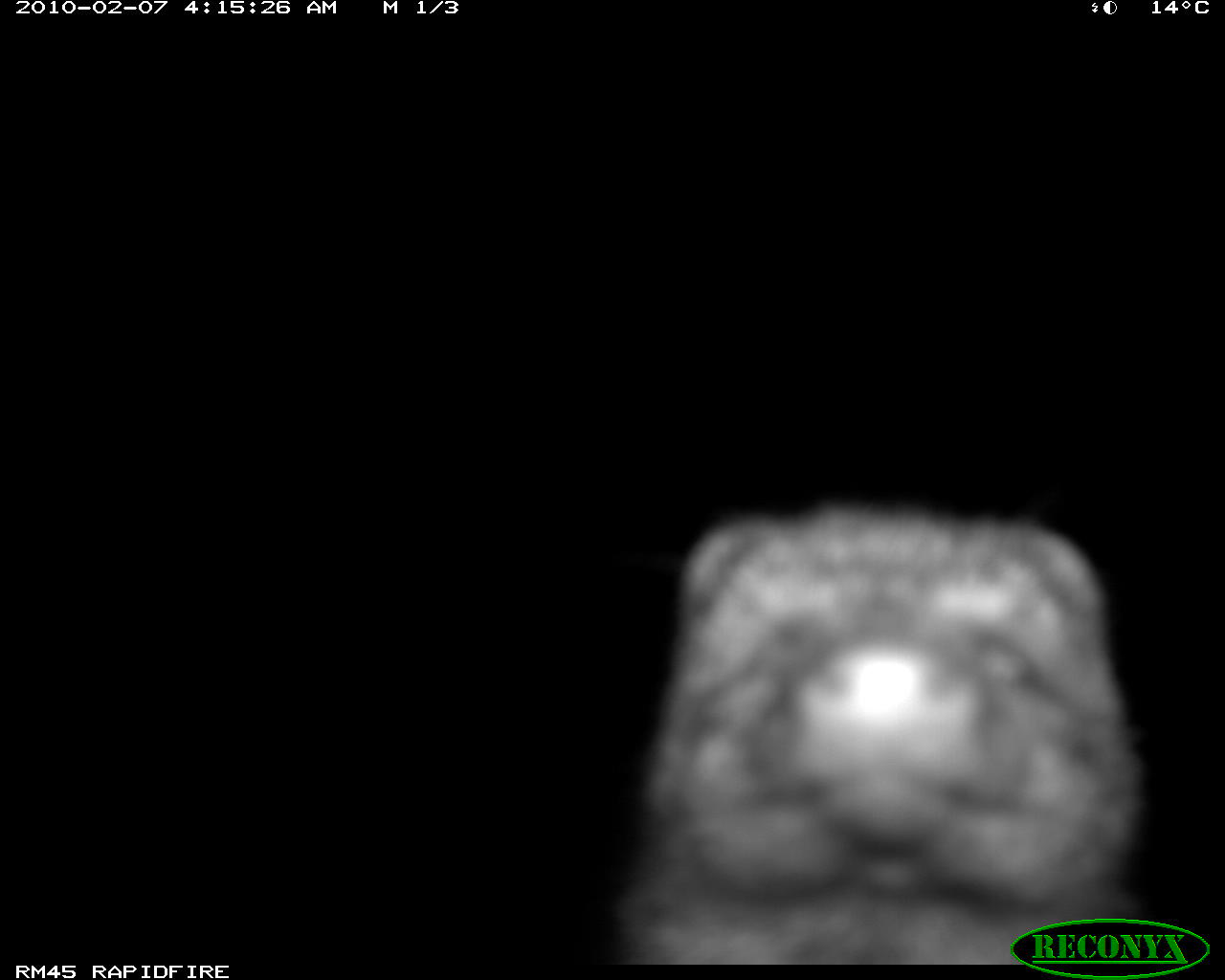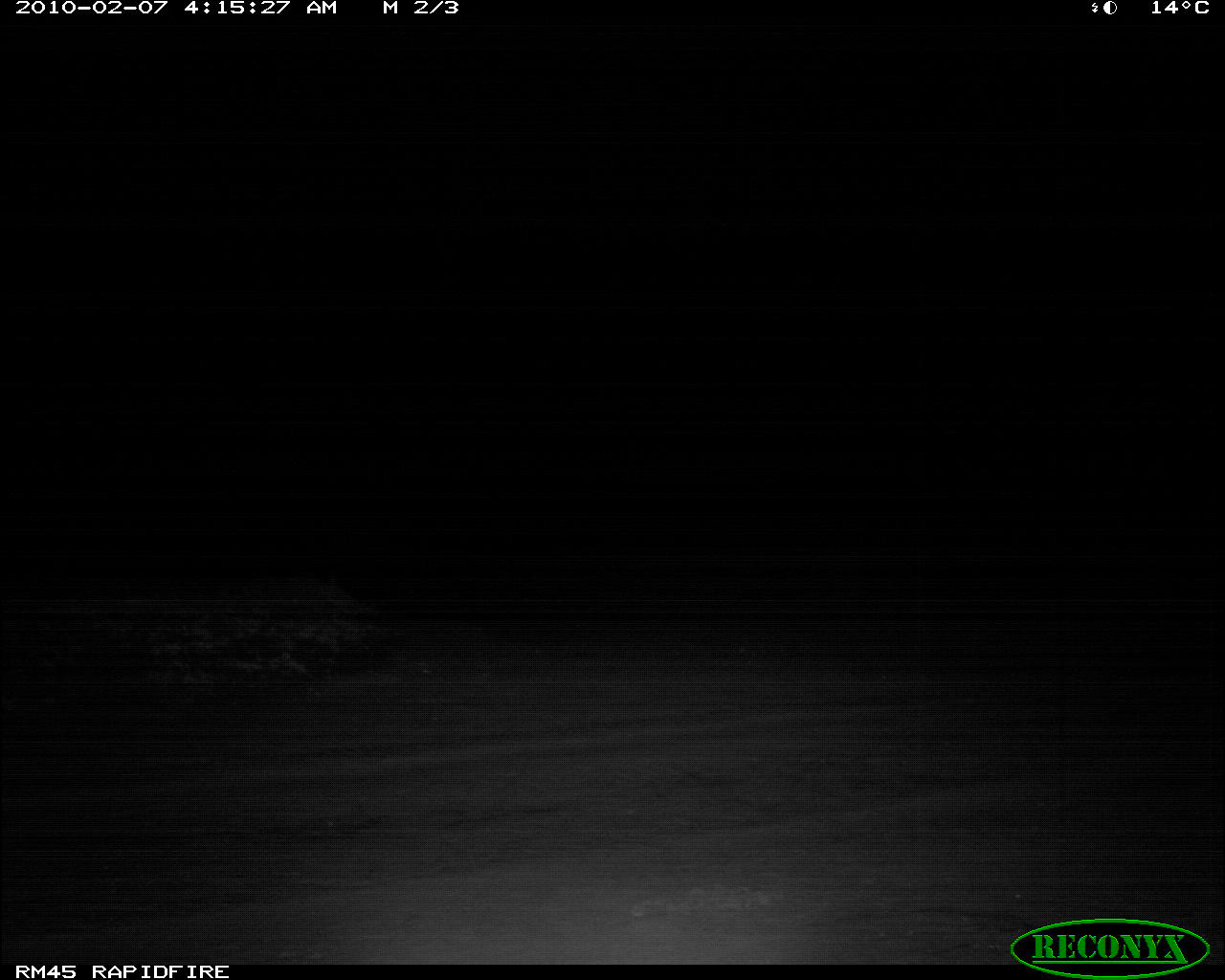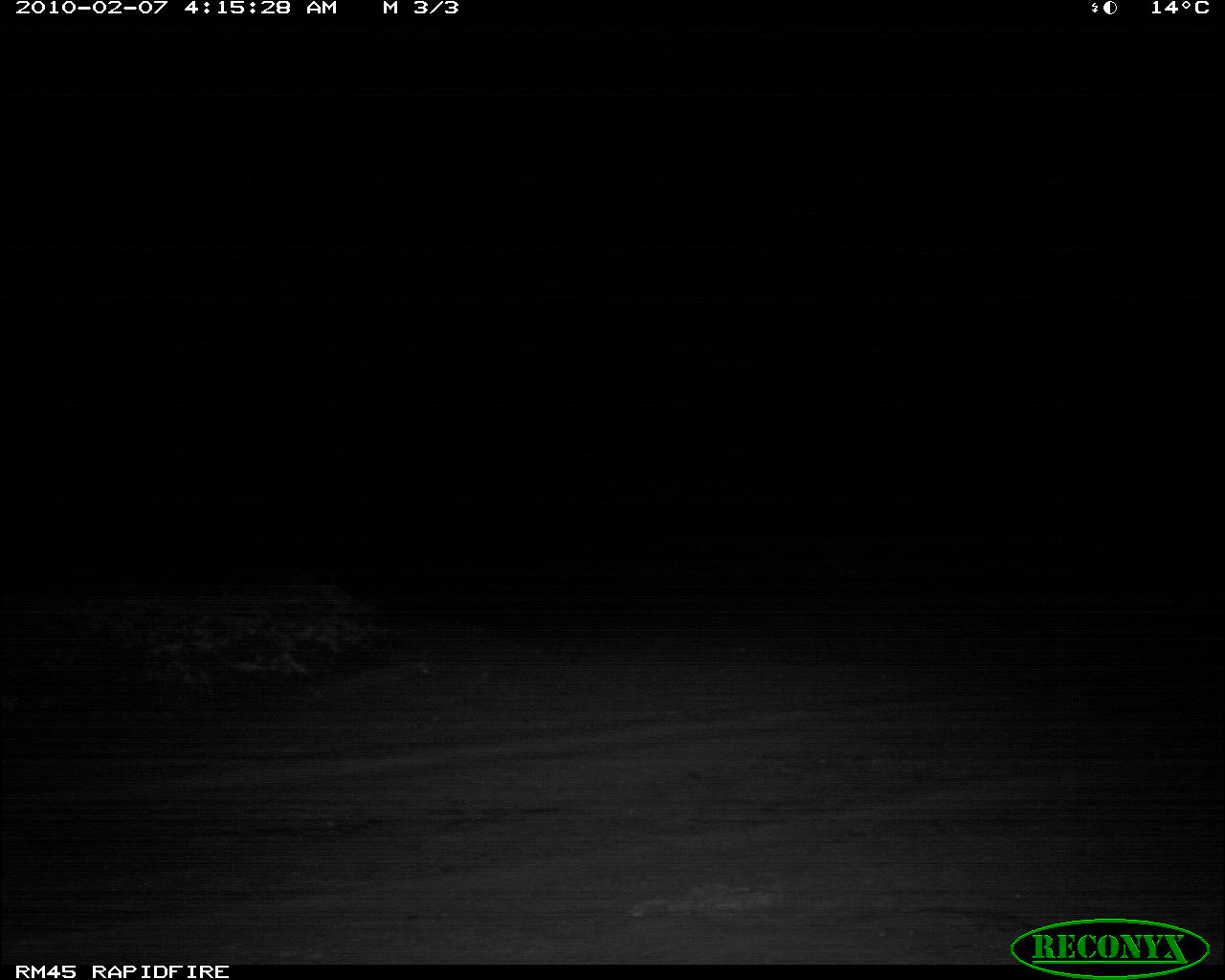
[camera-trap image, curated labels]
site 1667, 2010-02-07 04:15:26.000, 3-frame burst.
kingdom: Animalia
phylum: Chordata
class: Mammalia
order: Carnivora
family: Herpestidae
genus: Ichneumia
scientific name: Ichneumia albicauda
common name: white-tailed mongoose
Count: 1.